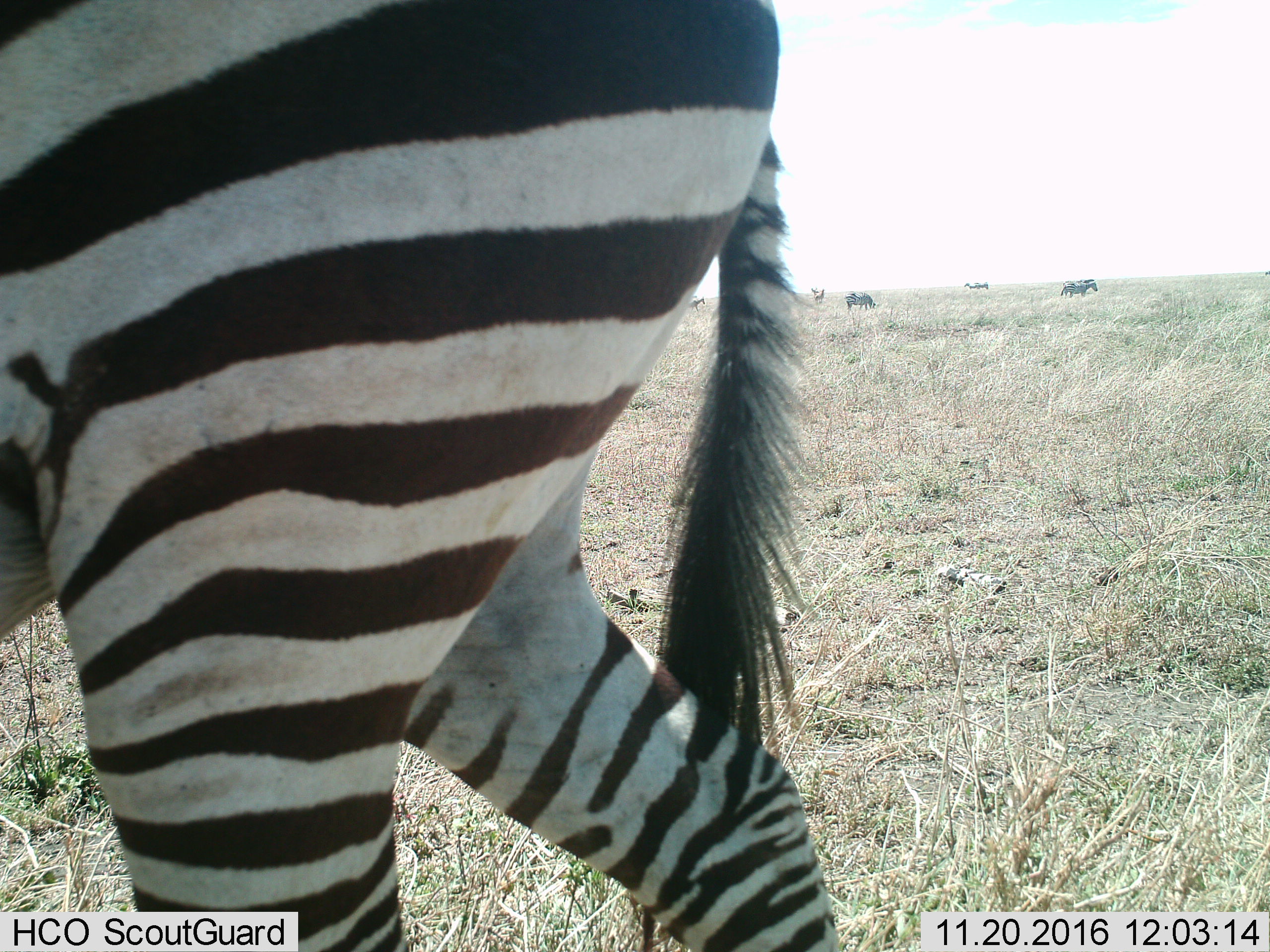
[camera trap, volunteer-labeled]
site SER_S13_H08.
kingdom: Animalia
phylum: Chordata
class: Mammalia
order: Perissodactyla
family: Equidae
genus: Equus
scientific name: Equus quagga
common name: plains zebra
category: zebraplains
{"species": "zebraplains (plains zebra) (Equus quagga)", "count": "7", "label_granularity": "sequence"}